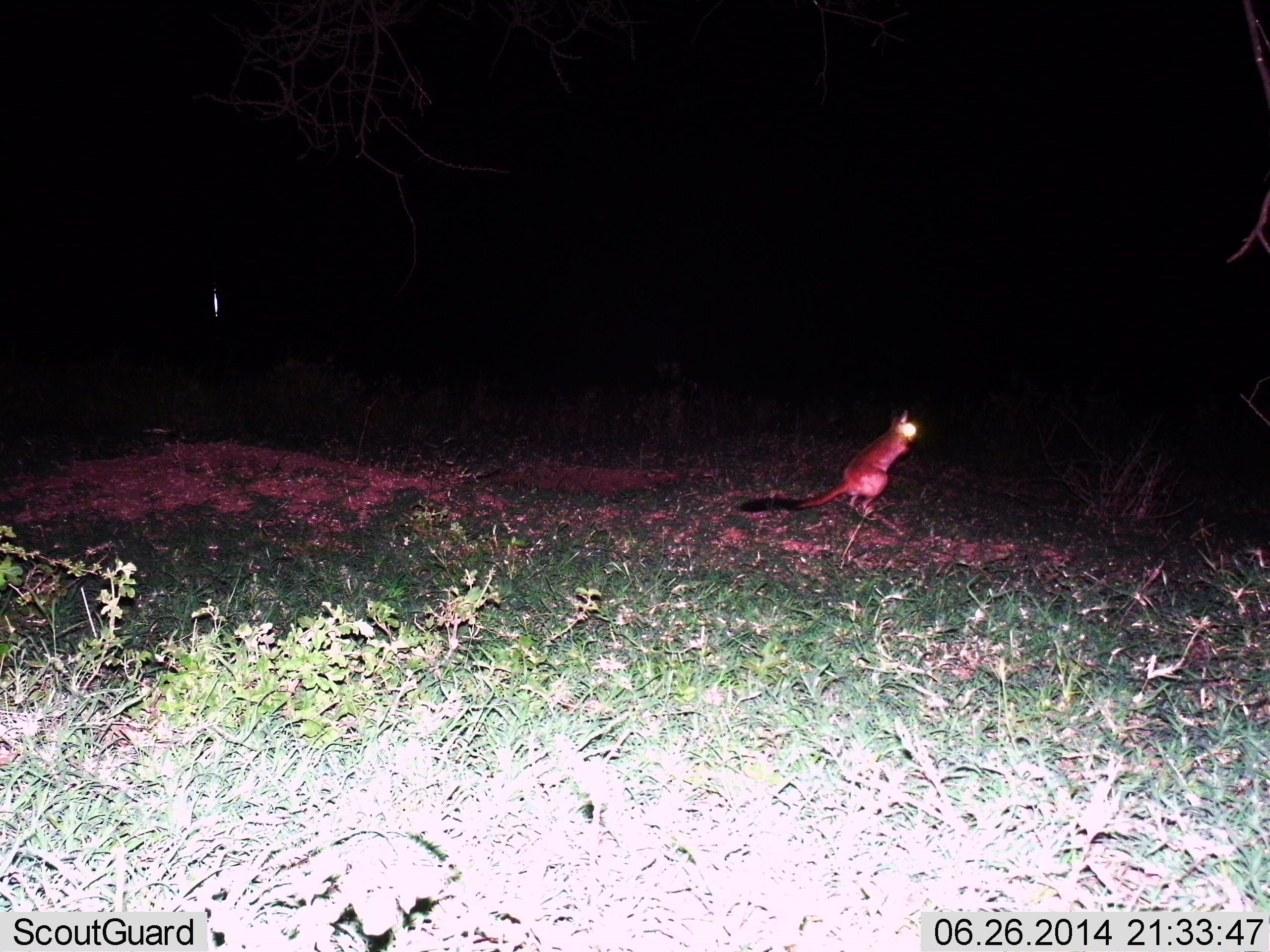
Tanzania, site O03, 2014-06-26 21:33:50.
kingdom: Animalia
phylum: Chordata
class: Mammalia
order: Rodentia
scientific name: Rodentia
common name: rodents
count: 1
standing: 80%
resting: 0%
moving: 20%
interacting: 0%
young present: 0%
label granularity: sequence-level